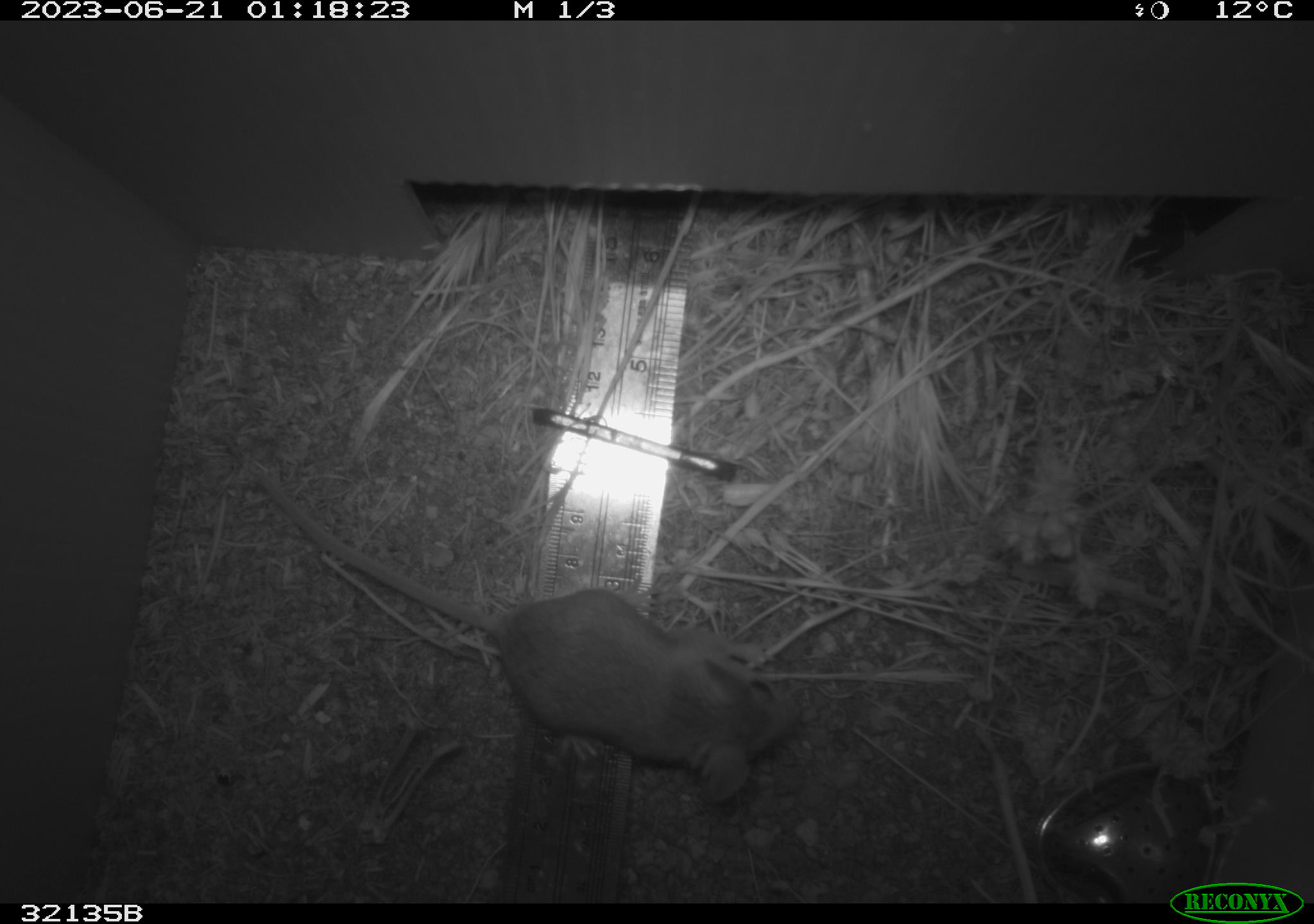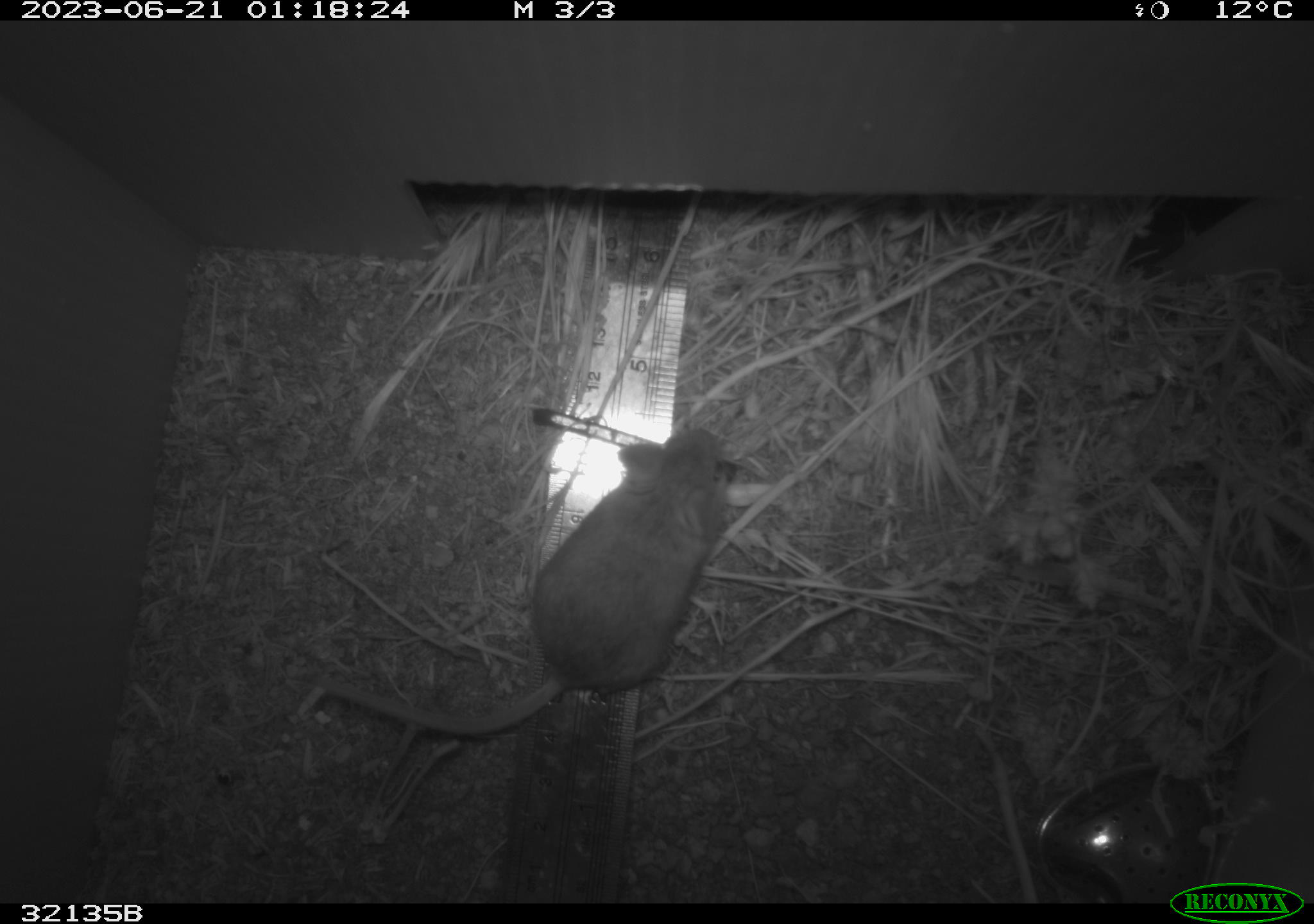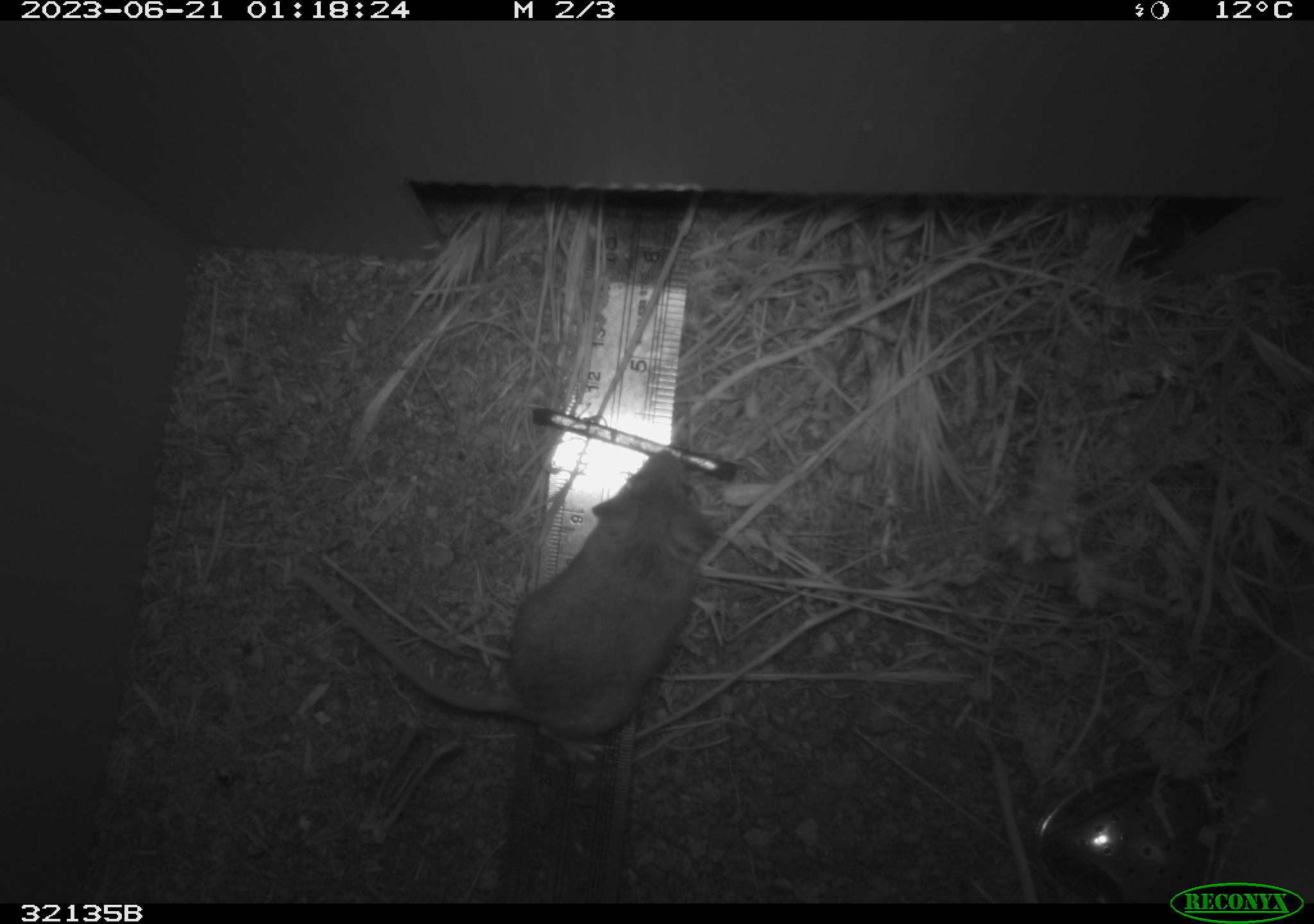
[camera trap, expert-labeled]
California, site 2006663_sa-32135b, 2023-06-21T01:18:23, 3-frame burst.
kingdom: Animalia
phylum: Chordata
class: Mammalia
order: Rodentia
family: Cricetidae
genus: Peromyscus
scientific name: Peromyscus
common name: deer mice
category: peromyscus species